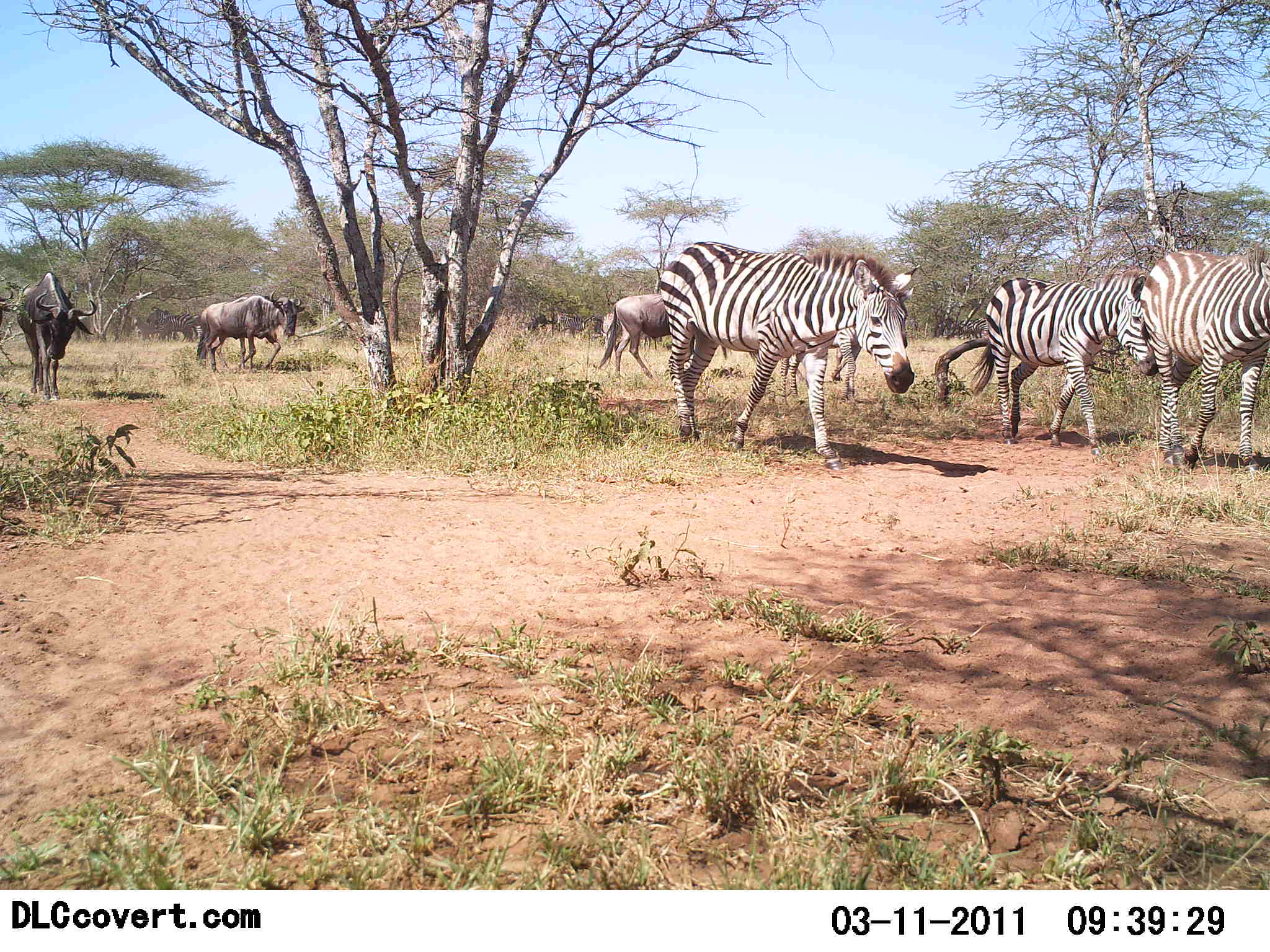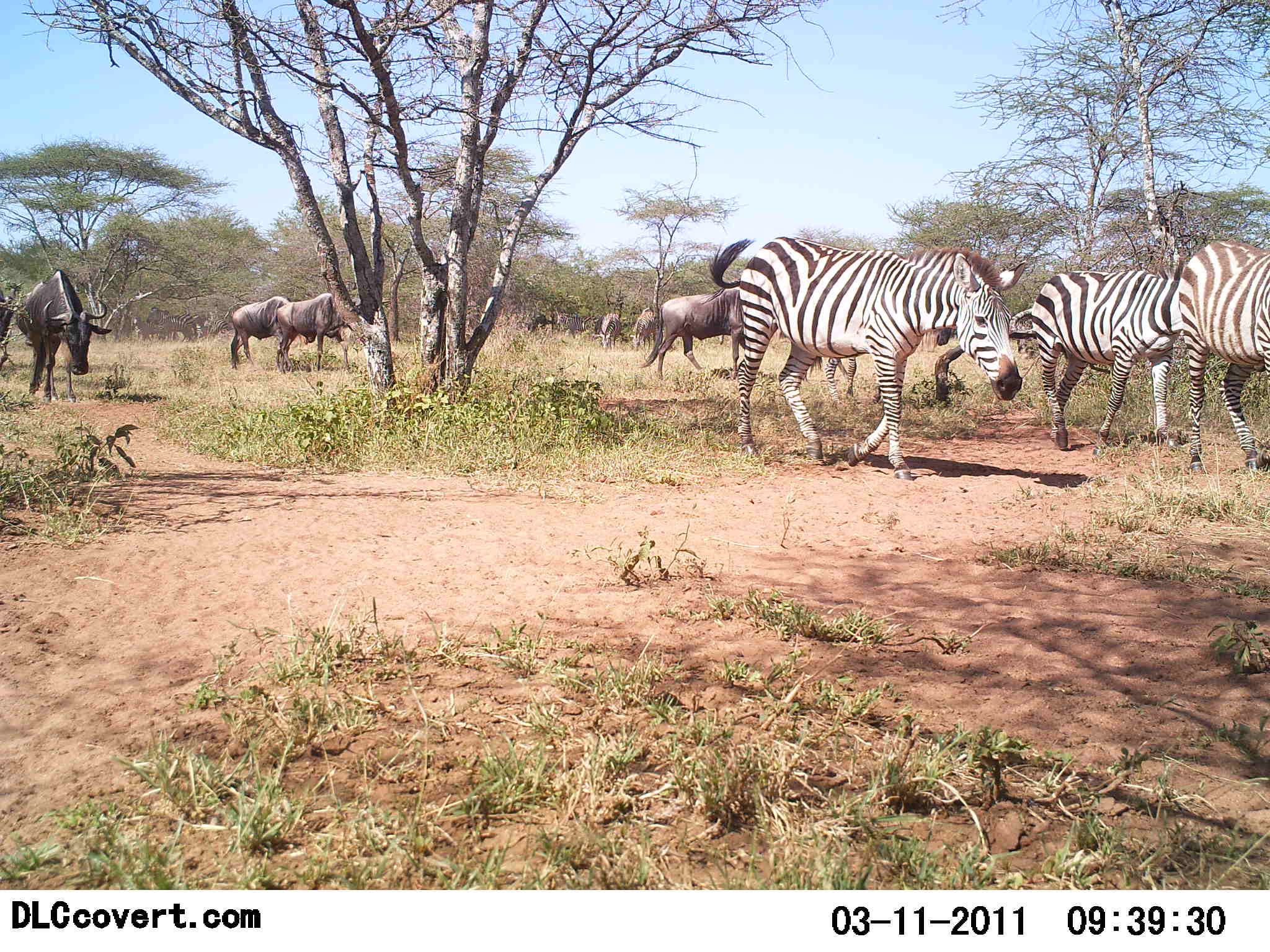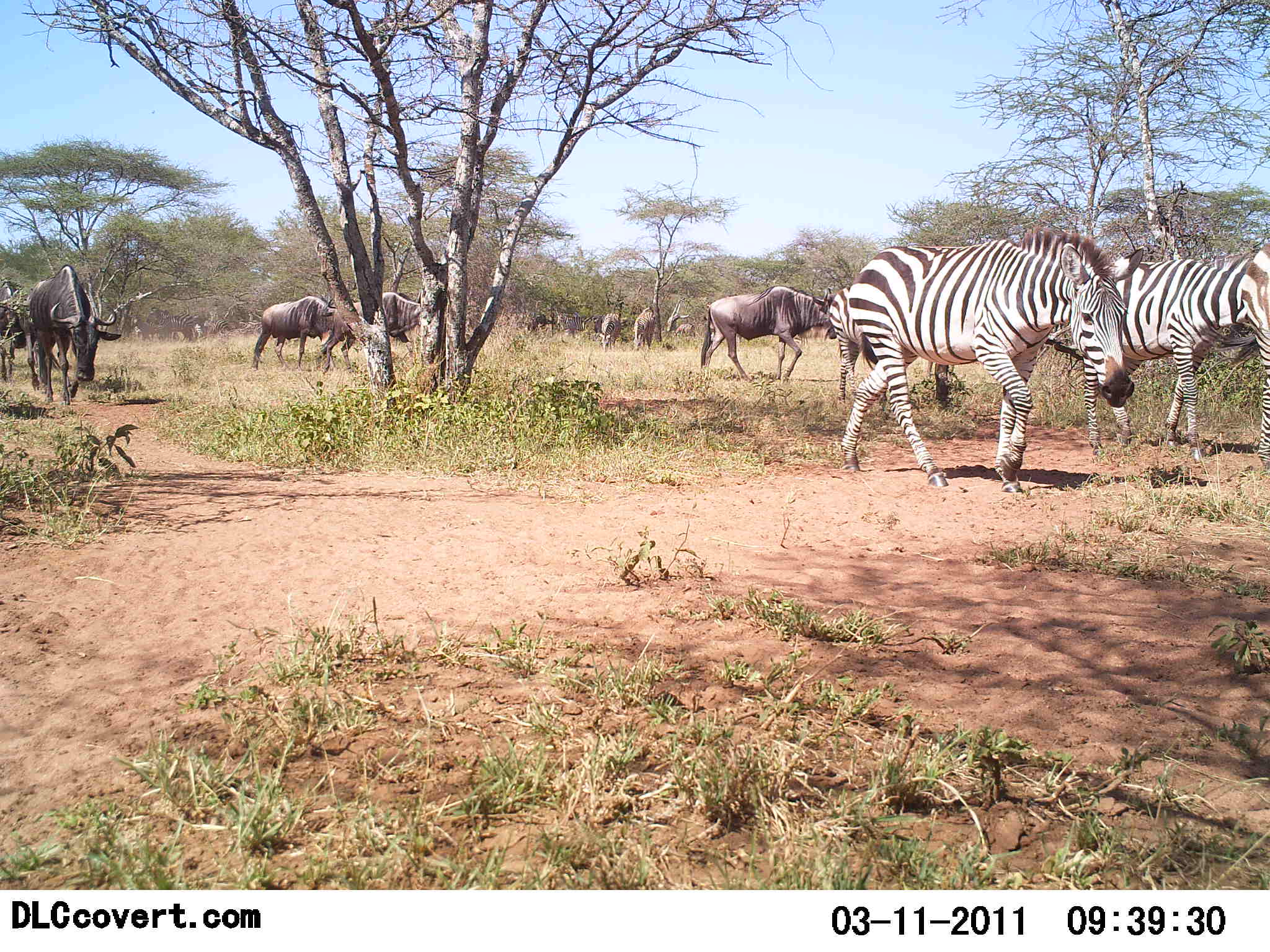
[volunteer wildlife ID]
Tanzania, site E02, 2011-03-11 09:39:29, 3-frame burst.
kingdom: Animalia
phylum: Chordata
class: Mammalia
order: Artiodactyla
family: Bovidae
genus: Connochaetes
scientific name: Connochaetes taurinus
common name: blue wildebeest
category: wildebeest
Wildebeest (blue wildebeest) (Connochaetes taurinus), count 10. Behavior (volunteer vote fractions): standing 18%, resting 0%, moving 91%, interacting 0%. Young present (vote fraction): 0%. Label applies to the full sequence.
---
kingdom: Animalia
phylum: Chordata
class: Mammalia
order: Perissodactyla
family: Equidae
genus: Equus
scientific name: Equus quagga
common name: plains zebra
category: zebra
Zebra (plains zebra) (Equus quagga), count 3. Behavior (volunteer vote fractions): standing 0%, resting 0%, moving 100%, interacting 0%. Young present (vote fraction): 0%. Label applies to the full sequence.